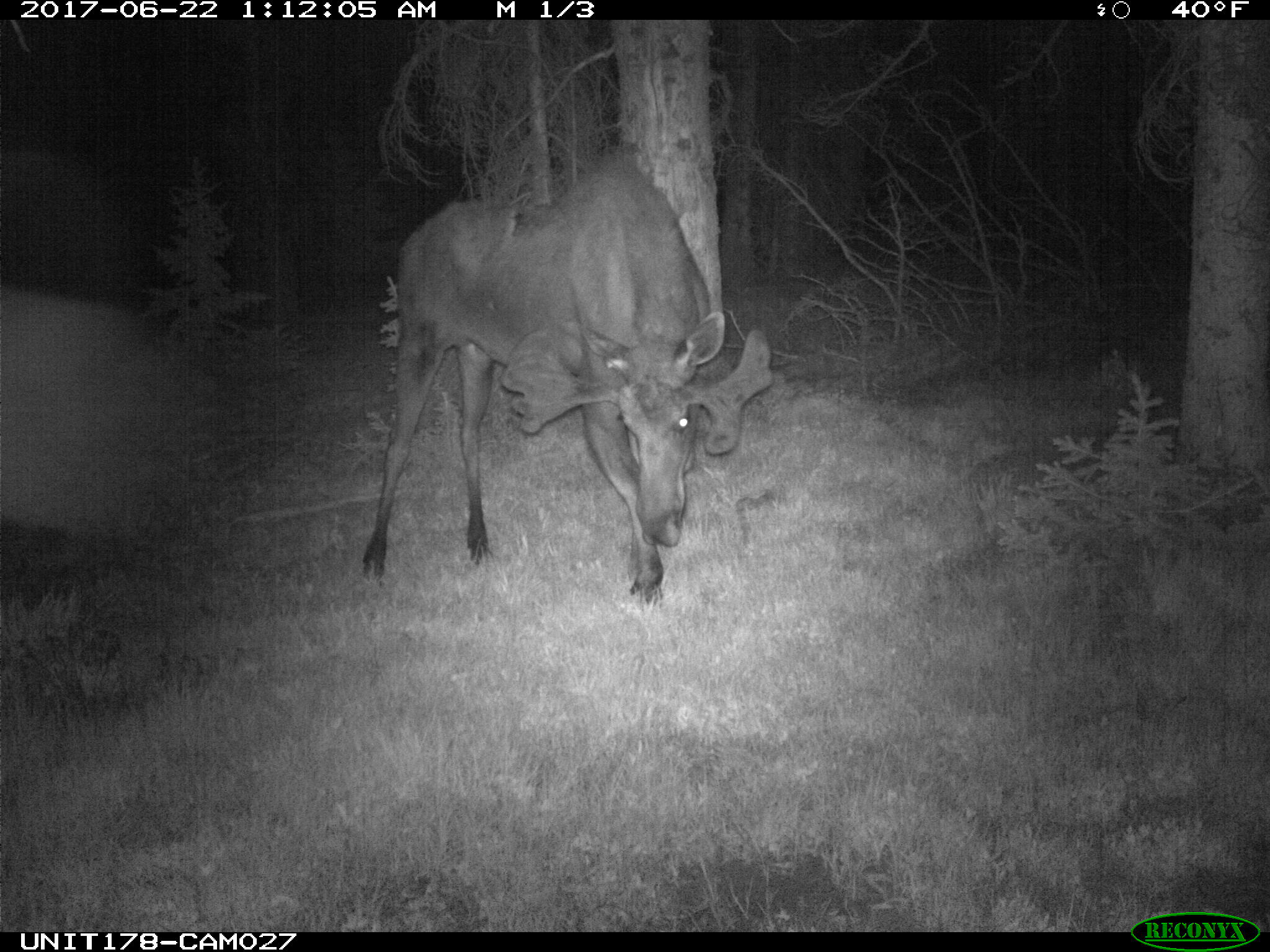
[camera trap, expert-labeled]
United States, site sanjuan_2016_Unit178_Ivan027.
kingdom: Animalia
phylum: Chordata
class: Mammalia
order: Artiodactyla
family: Cervidae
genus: Alces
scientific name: Alces alces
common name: moose